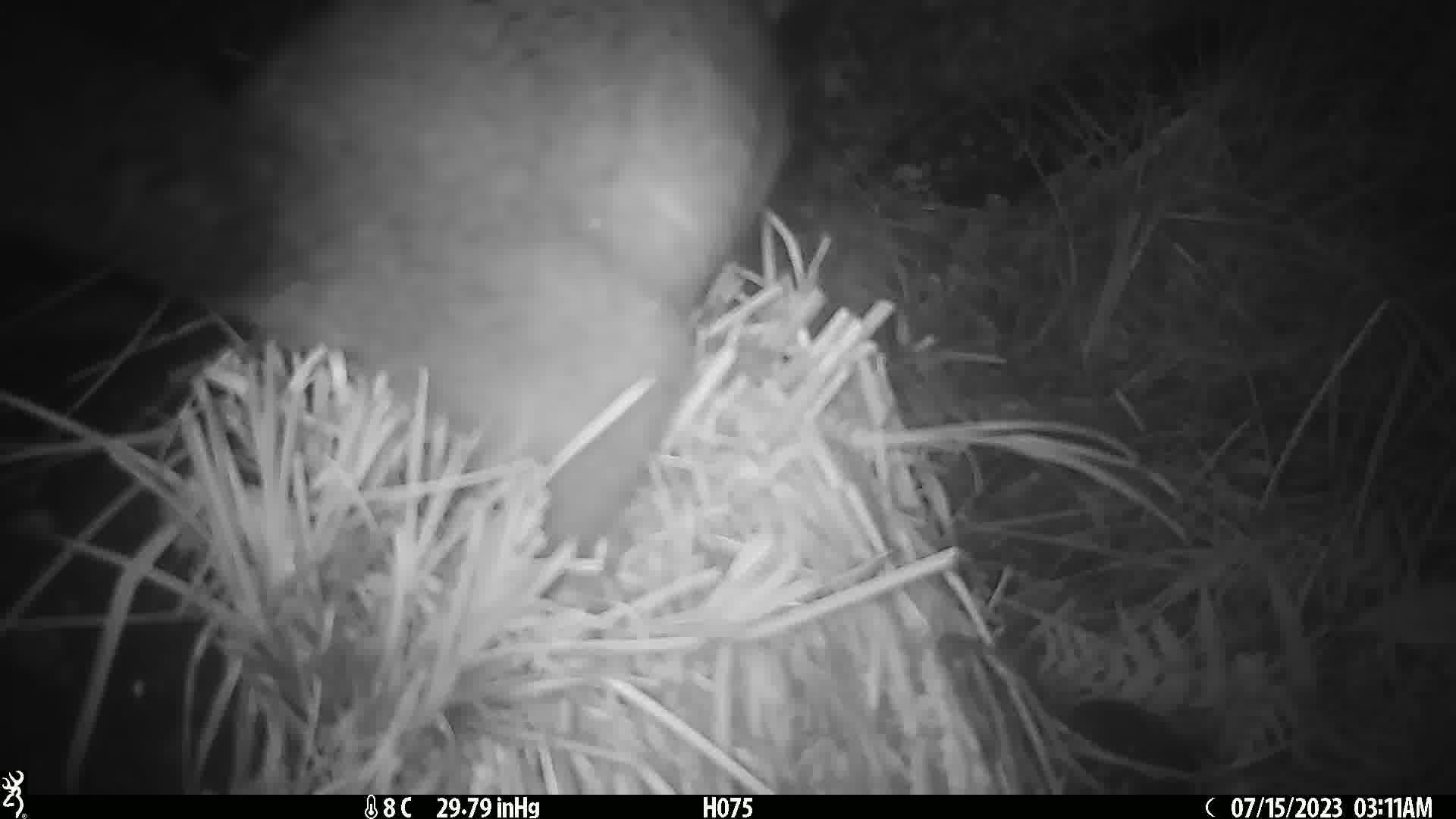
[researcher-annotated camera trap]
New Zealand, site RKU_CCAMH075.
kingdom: Animalia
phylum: Chordata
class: Mammalia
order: Diprotodontia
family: Phalangeridae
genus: Trichosurus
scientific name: Trichosurus vulpecula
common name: common brushtail possum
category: possum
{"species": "possum (common brushtail possum) (Trichosurus vulpecula)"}